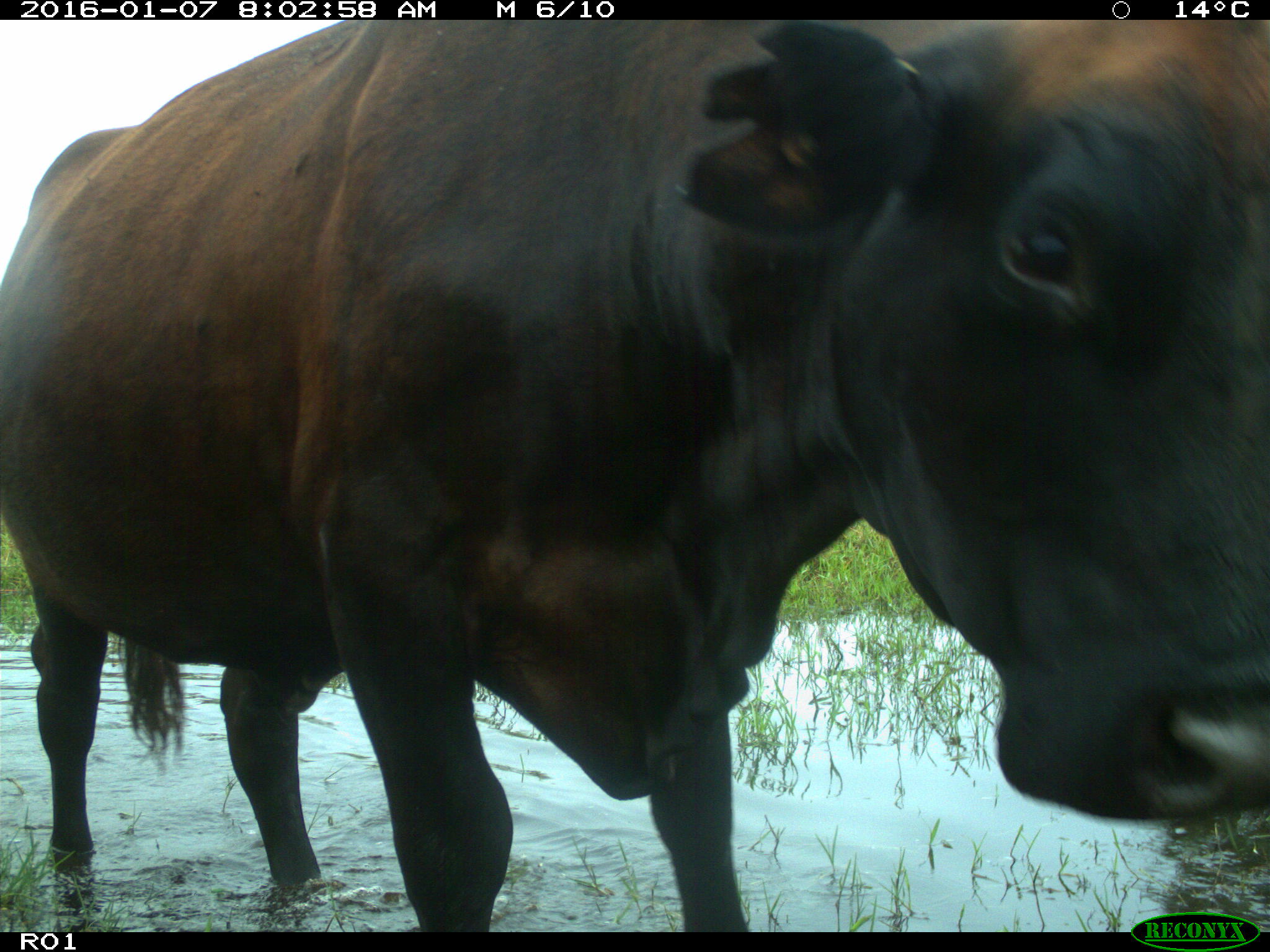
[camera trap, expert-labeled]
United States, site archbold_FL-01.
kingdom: Animalia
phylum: Chordata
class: Mammalia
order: Artiodactyla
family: Bovidae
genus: Bos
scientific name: Bos taurus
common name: domestic cow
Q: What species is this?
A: Bos taurus (domestic cow).